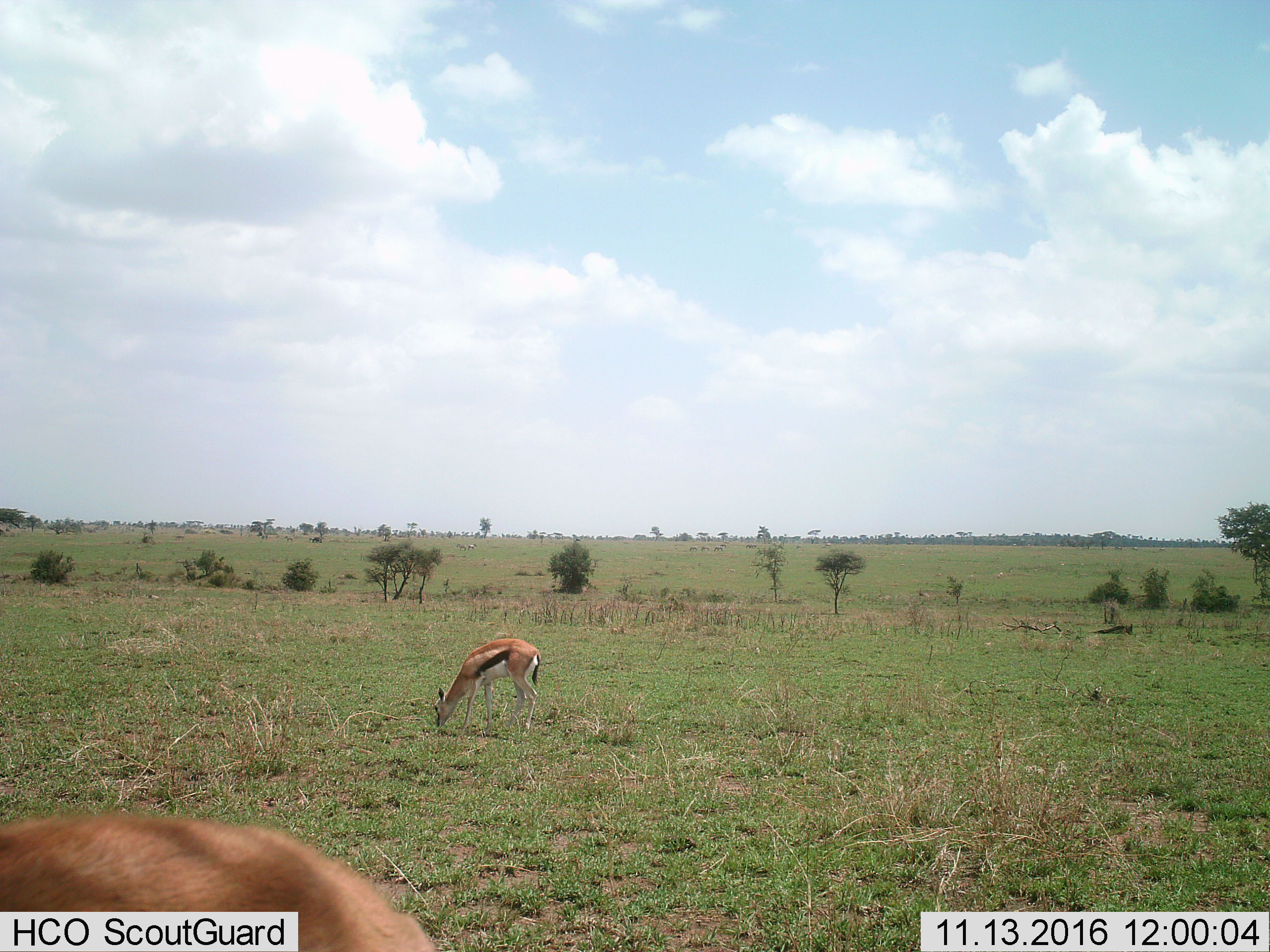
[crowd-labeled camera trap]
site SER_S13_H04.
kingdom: Animalia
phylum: Chordata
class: Mammalia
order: Artiodactyla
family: Bovidae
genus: Eudorcas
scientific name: Eudorcas thomsonii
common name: thomson's gazelle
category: gazellethomsons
Gazellethomsons (thomson's gazelle) (Eudorcas thomsonii), count 2. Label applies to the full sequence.